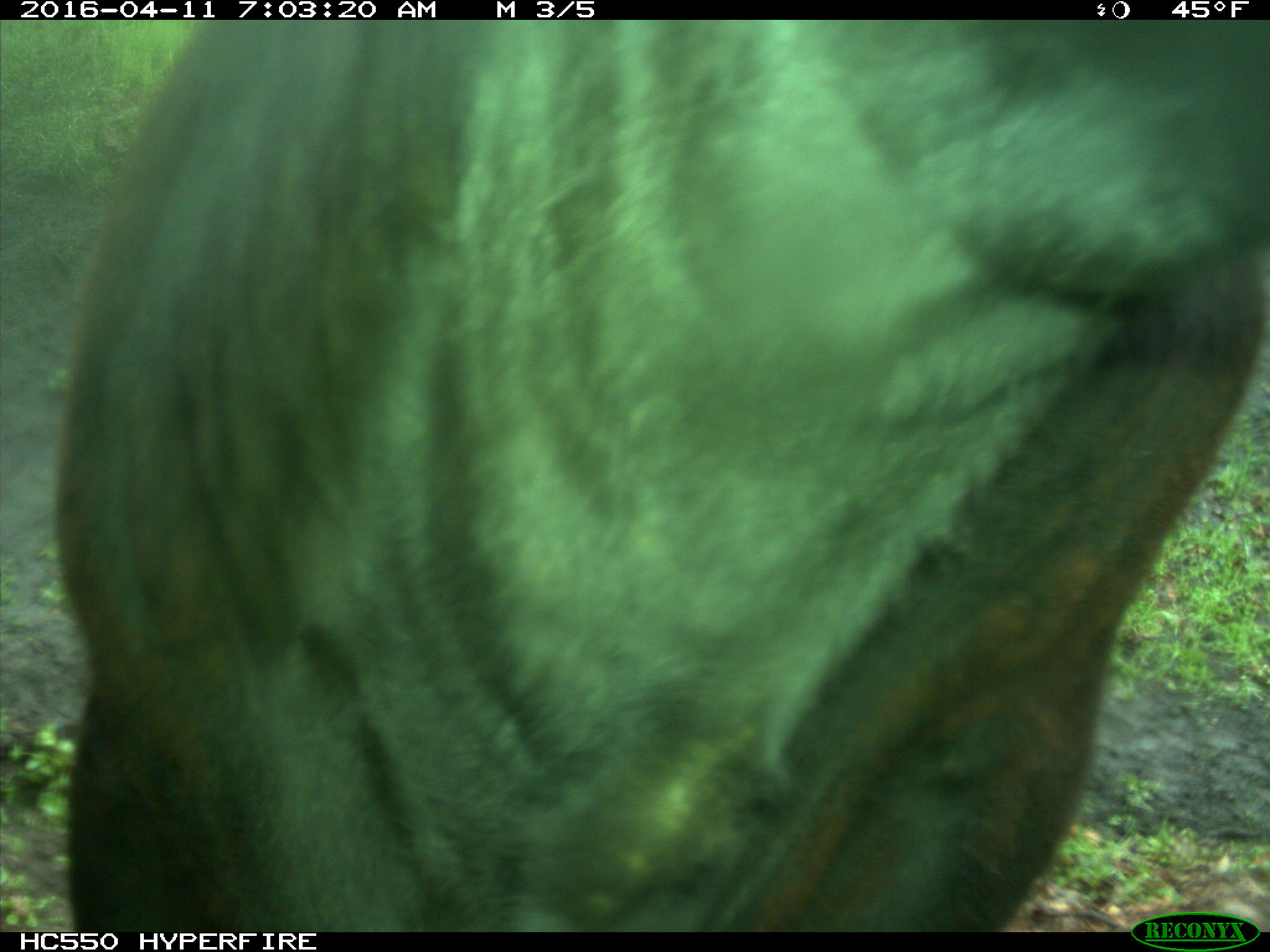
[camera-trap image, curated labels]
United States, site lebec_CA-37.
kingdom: Animalia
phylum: Chordata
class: Mammalia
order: Artiodactyla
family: Bovidae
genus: Bos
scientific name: Bos taurus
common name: domestic cow